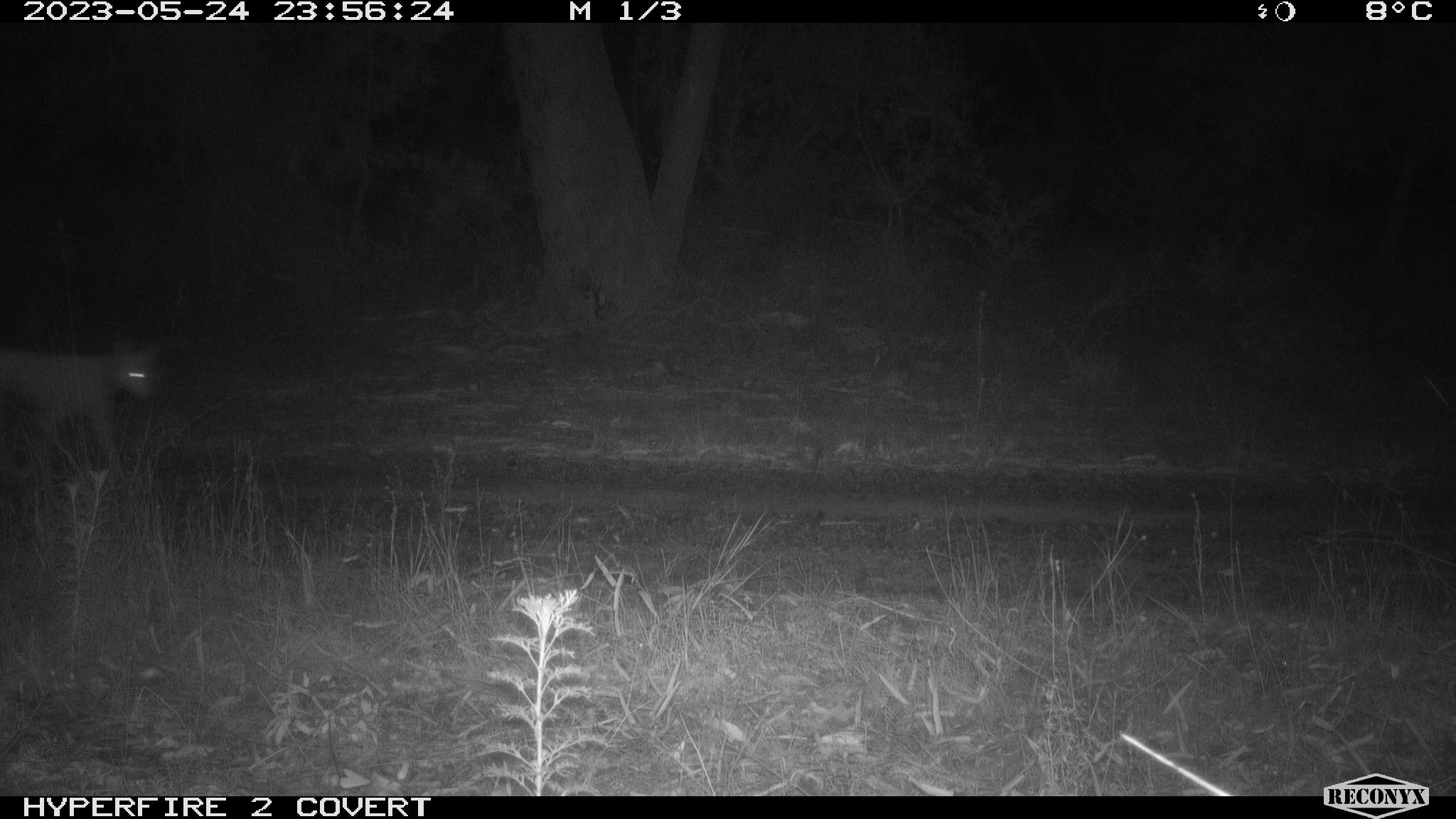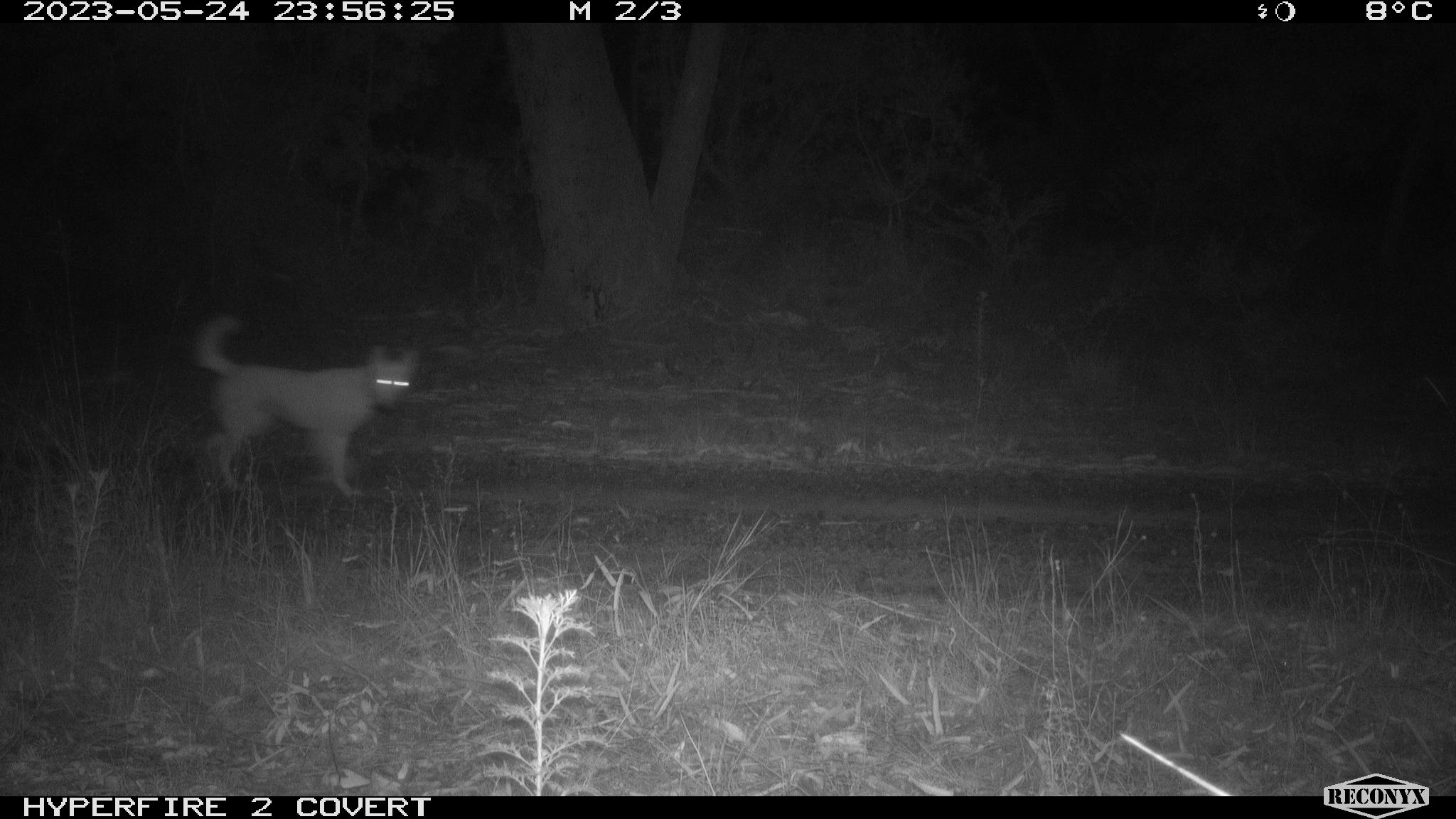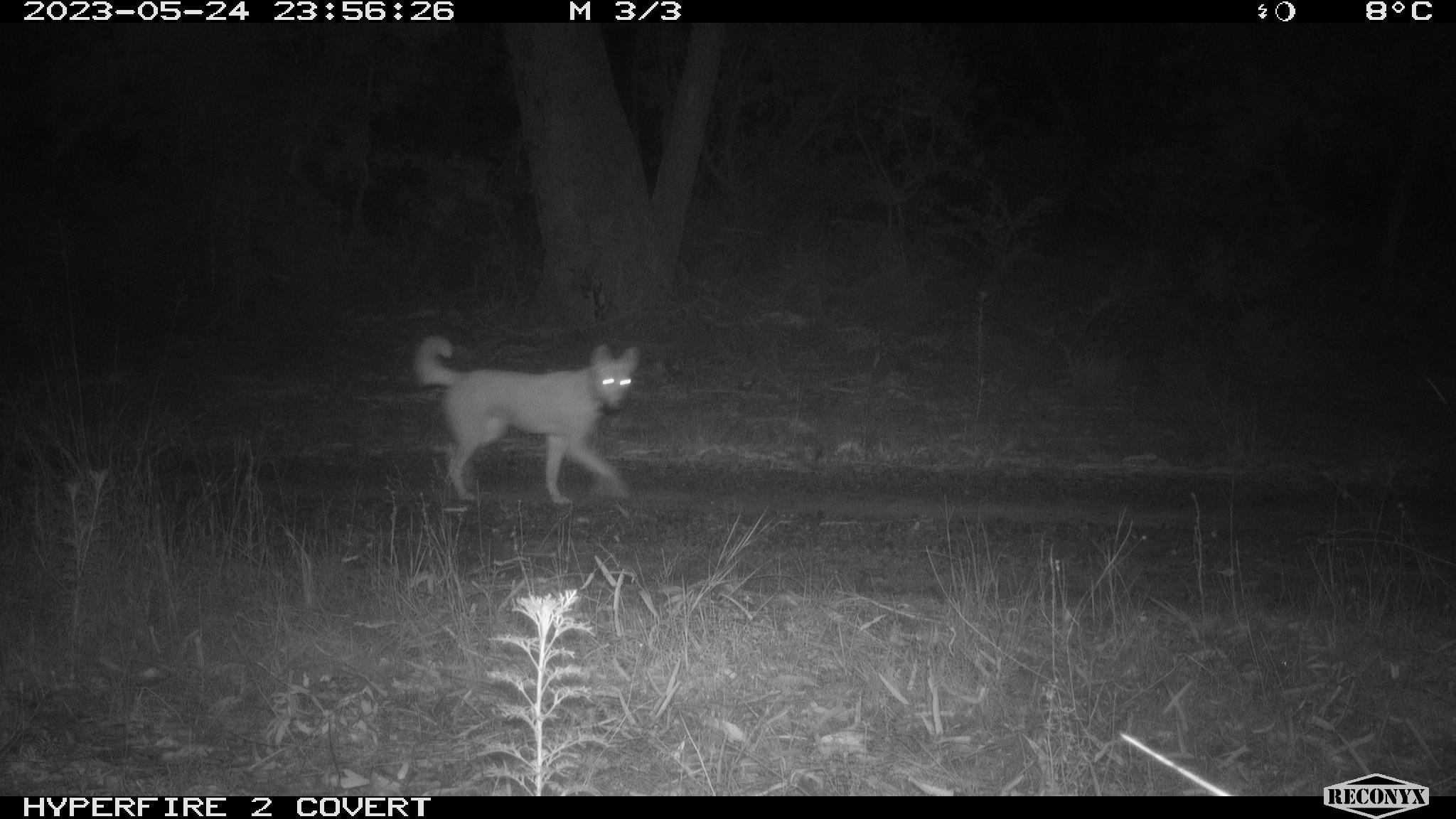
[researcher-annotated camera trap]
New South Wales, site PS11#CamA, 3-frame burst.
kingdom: Animalia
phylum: Chordata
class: Mammalia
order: Carnivora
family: Canidae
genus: Canis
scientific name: Canis familiaris dingo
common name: dingo